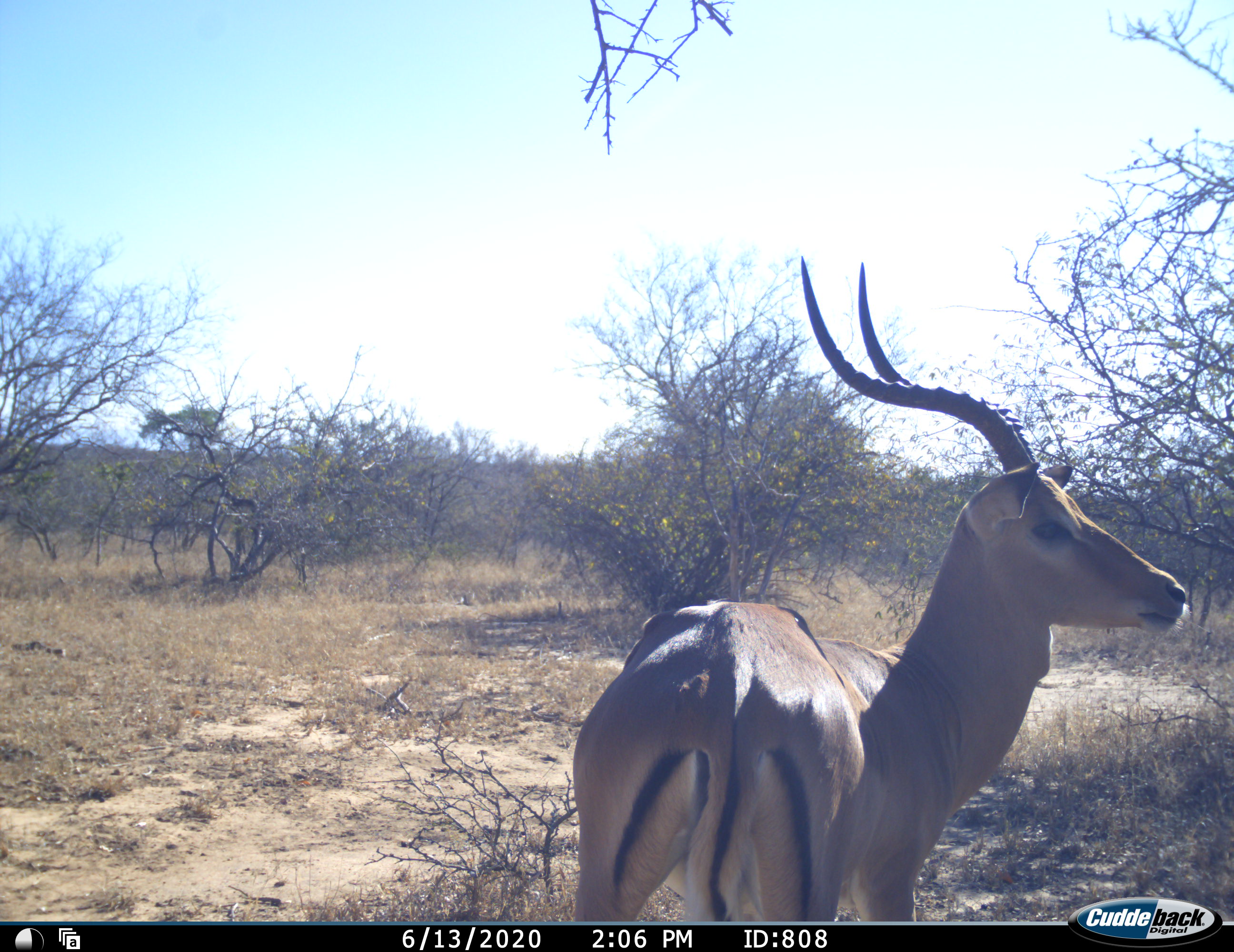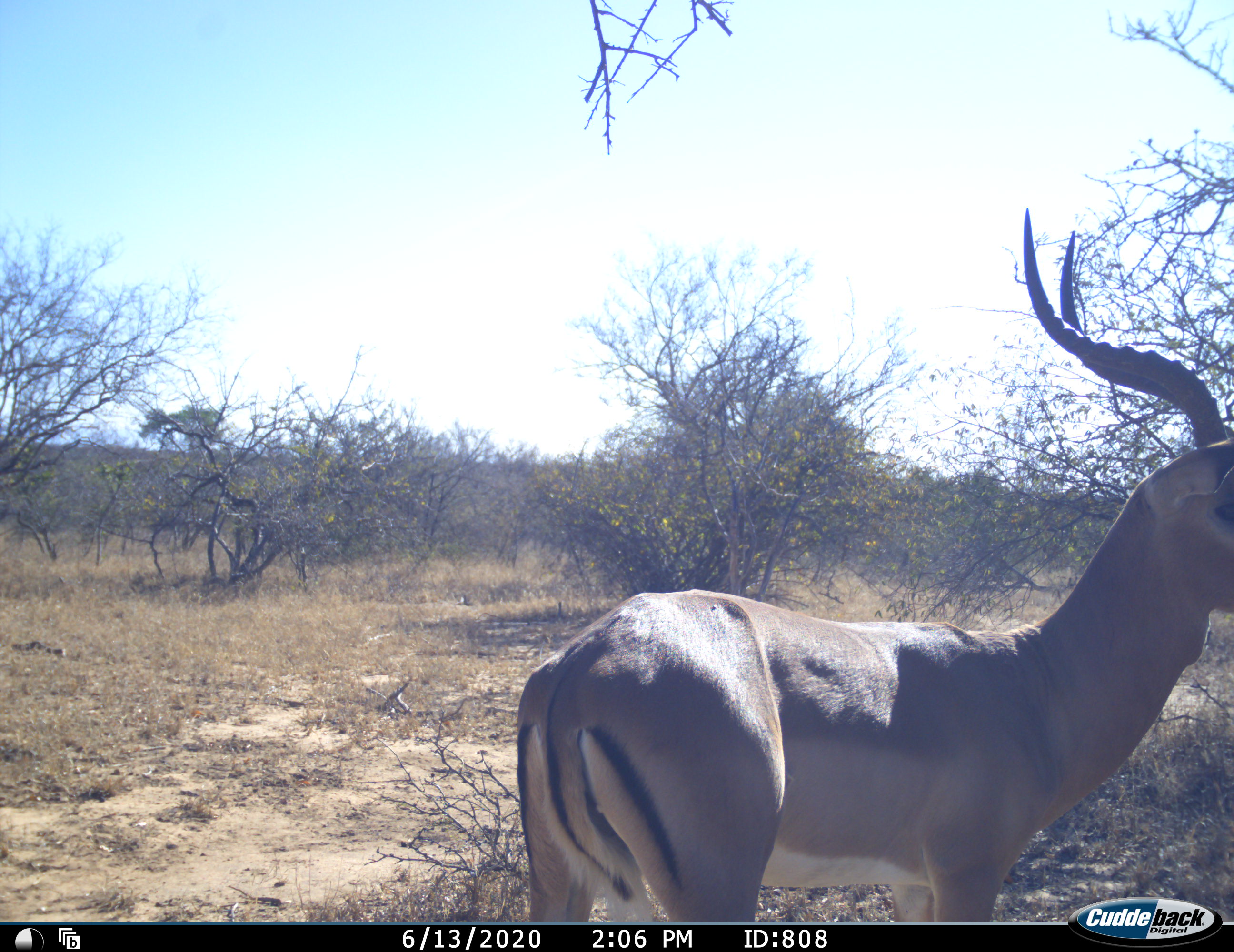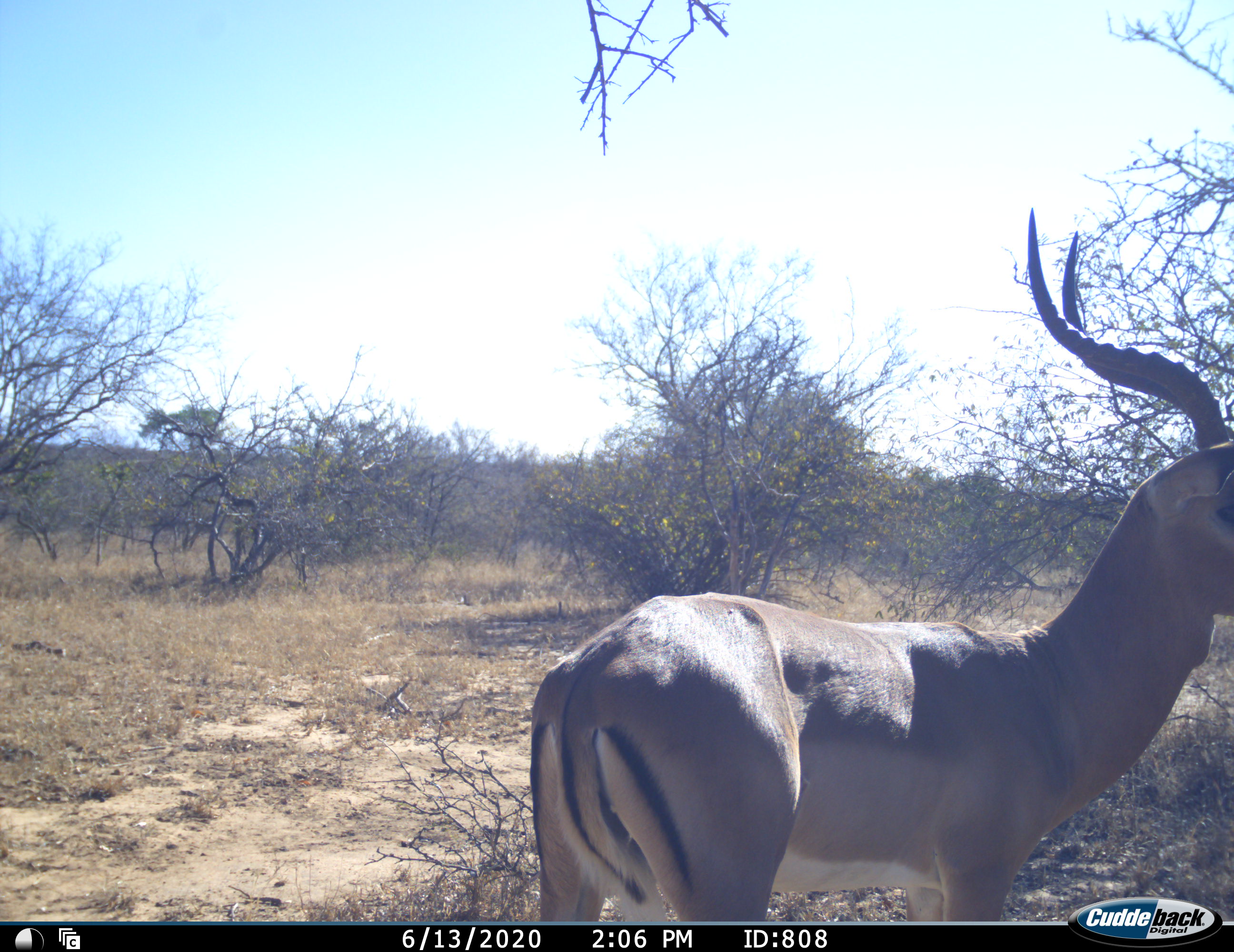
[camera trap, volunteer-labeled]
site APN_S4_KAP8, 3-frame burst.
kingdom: Animalia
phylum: Chordata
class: Mammalia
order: Artiodactyla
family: Bovidae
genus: Aepyceros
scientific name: Aepyceros melampus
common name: impala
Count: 1.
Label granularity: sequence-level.